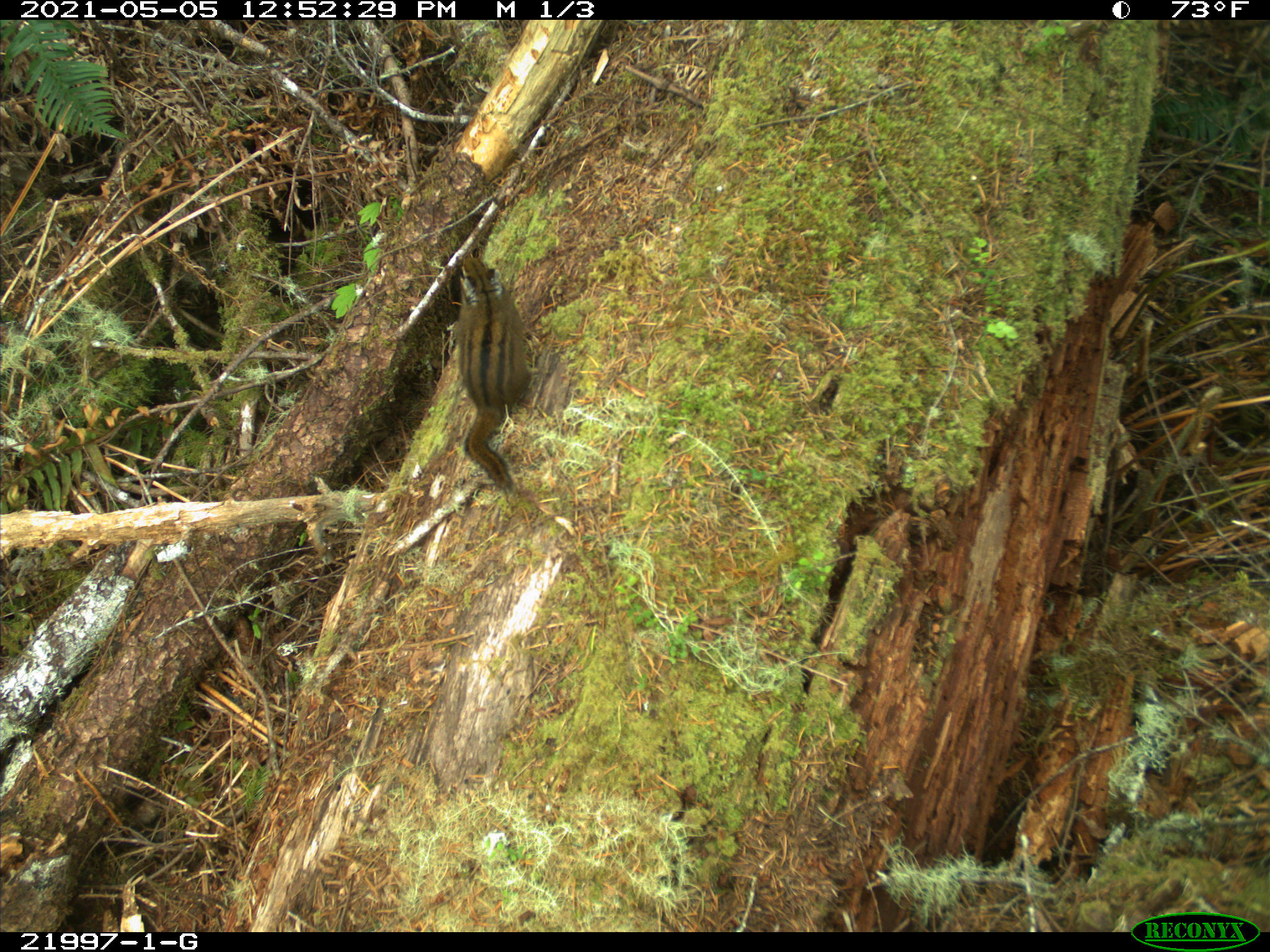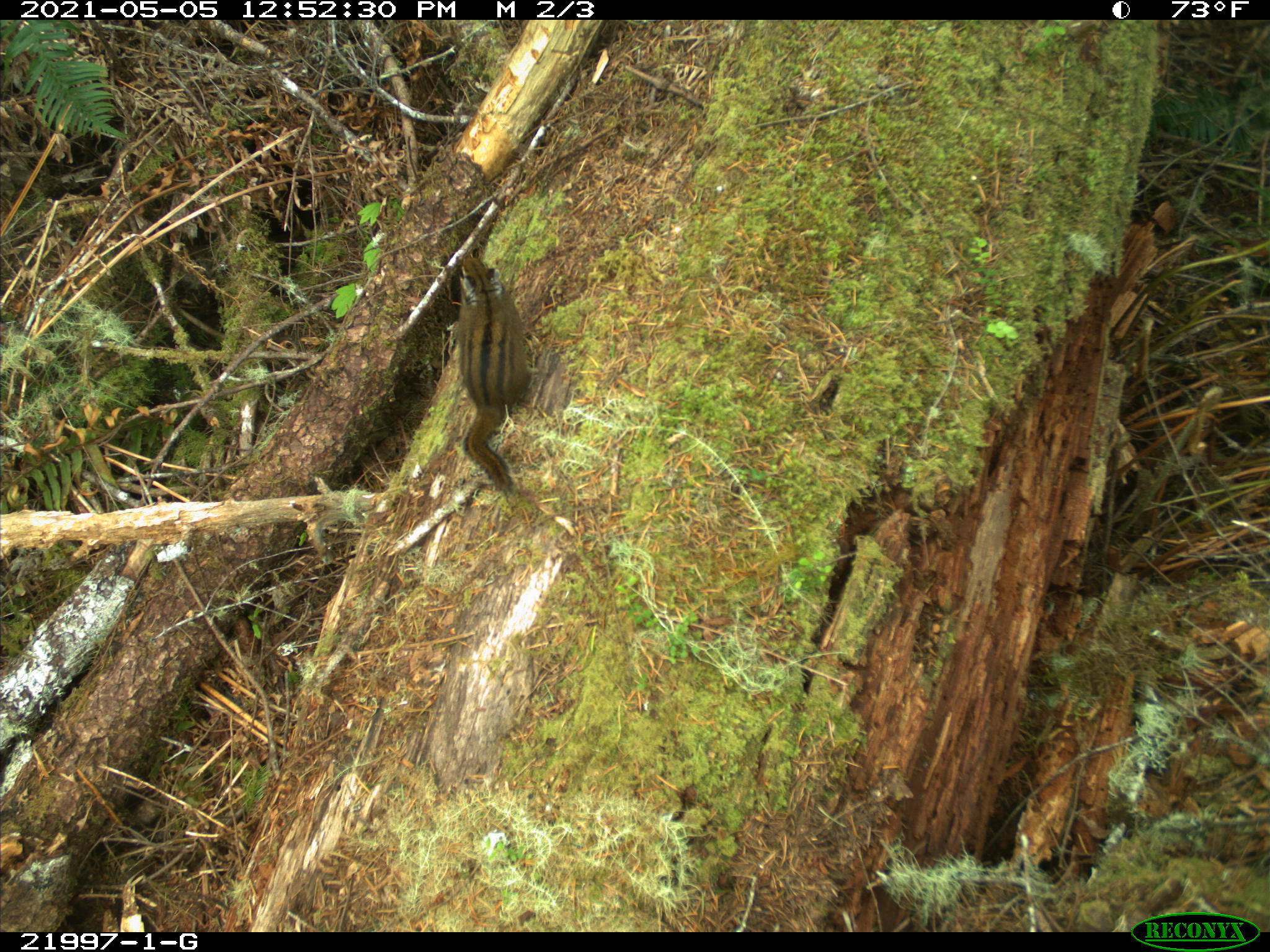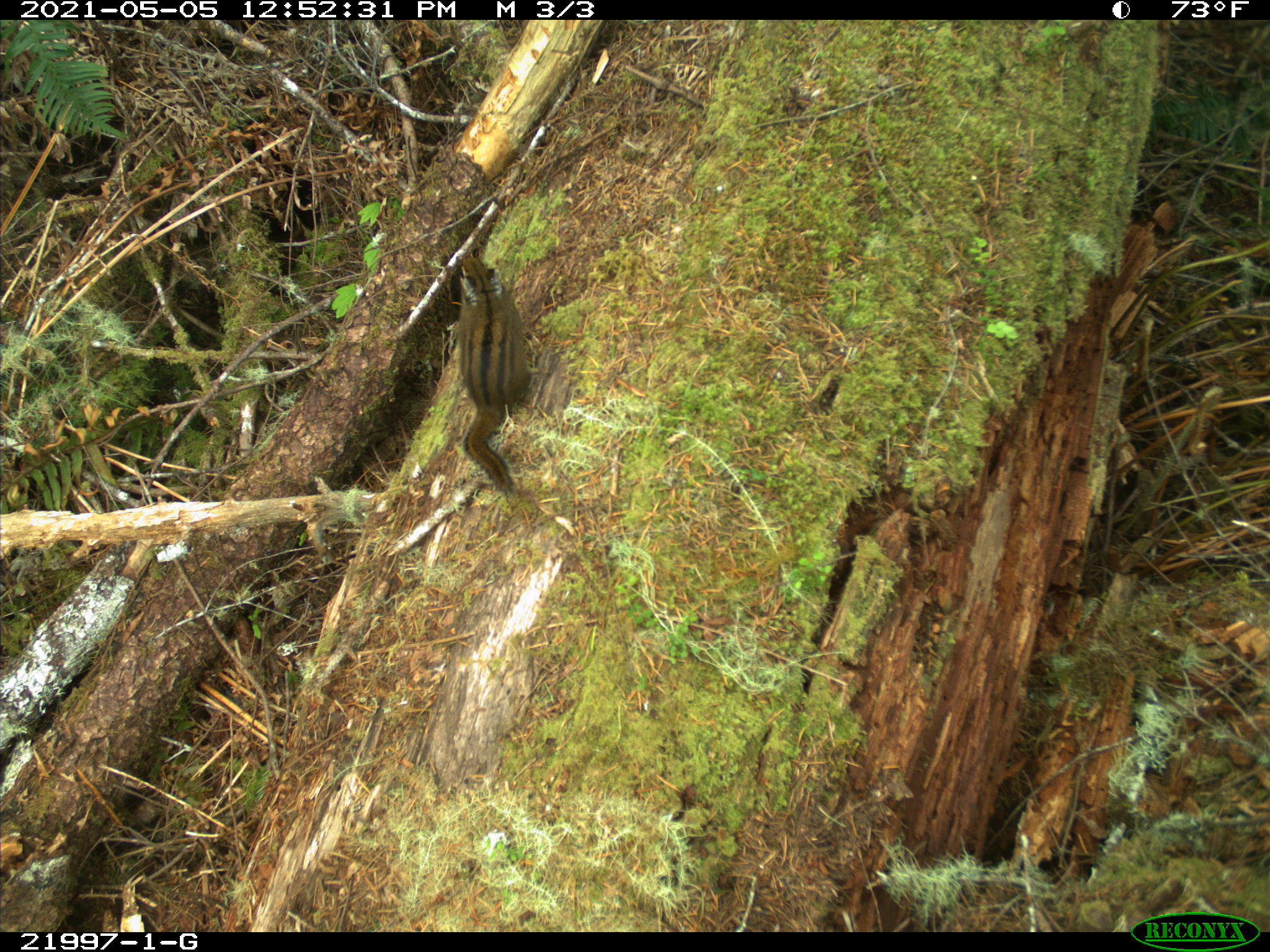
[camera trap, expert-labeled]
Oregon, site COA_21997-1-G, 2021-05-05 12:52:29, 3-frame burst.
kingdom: Animalia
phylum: Chordata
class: Mammalia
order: Rodentia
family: Sciuridae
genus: Neotamias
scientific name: Neotamias townsendii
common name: townsend's chipmunk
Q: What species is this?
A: Townsend's chipmunk (Neotamias townsendii).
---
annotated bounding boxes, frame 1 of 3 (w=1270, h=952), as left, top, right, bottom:
townsend's chipmunk: 419, 230, 543, 503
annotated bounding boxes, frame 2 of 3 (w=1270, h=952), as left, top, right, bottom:
townsend's chipmunk: 412, 242, 582, 520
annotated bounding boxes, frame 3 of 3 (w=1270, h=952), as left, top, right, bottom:
townsend's chipmunk: 396, 224, 596, 520